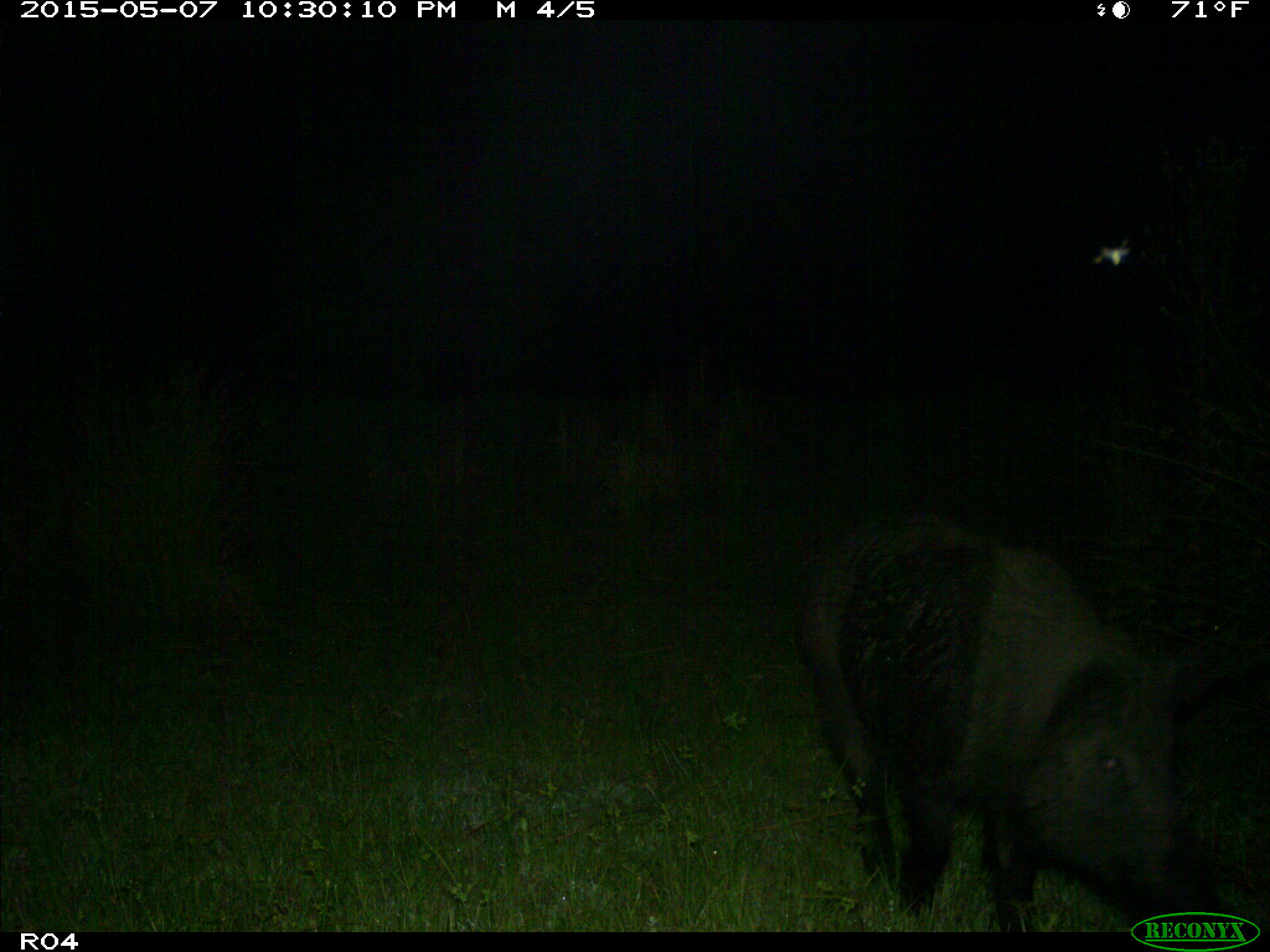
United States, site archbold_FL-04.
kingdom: Animalia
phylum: Chordata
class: Mammalia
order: Artiodactyla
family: Suidae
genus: Sus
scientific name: Sus scrofa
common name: wild boar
Sus scrofa (wild boar).